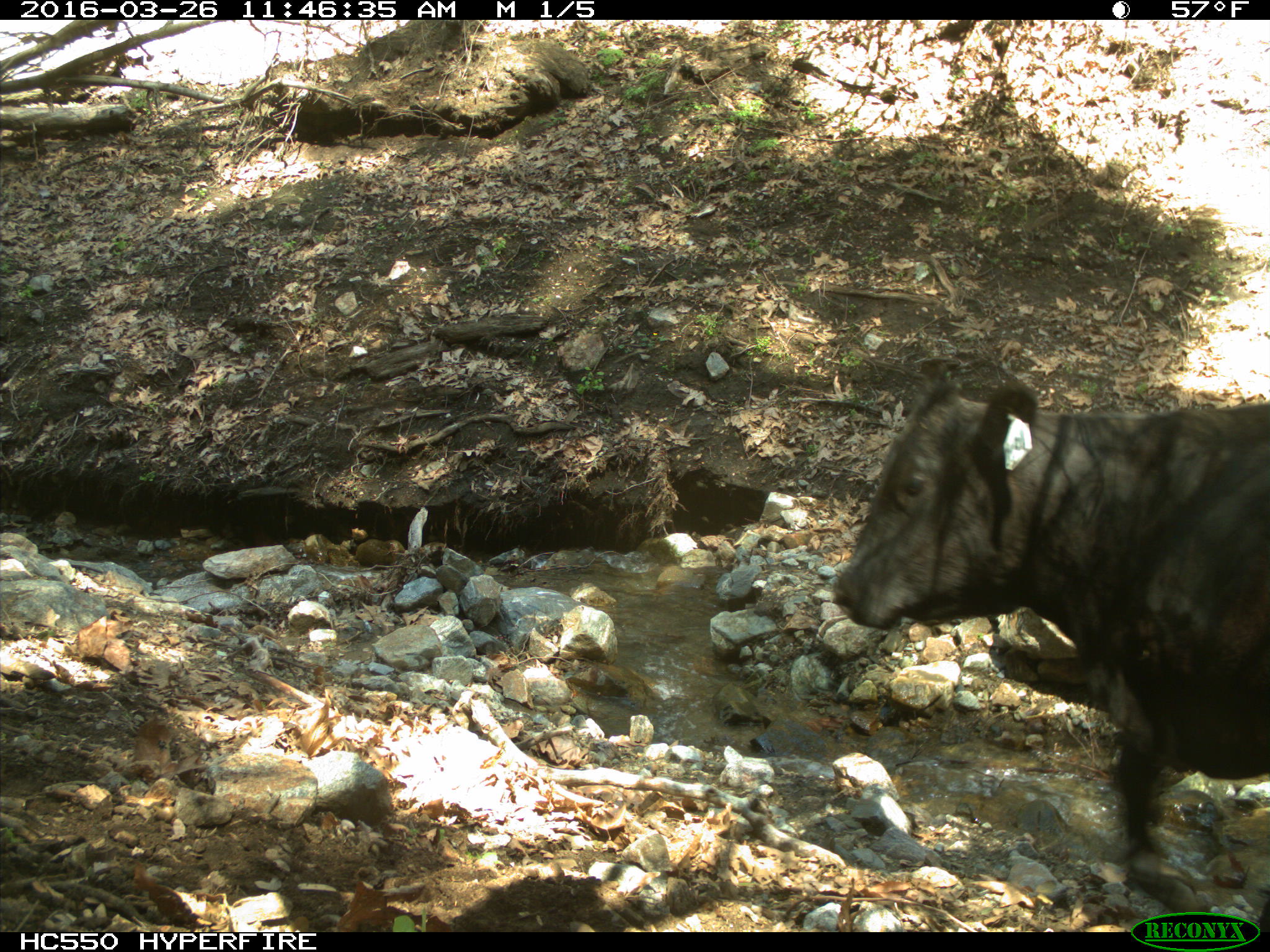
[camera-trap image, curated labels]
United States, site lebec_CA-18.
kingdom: Animalia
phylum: Chordata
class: Mammalia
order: Artiodactyla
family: Bovidae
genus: Bos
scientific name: Bos taurus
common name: domestic cow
Bos taurus (domestic cow).